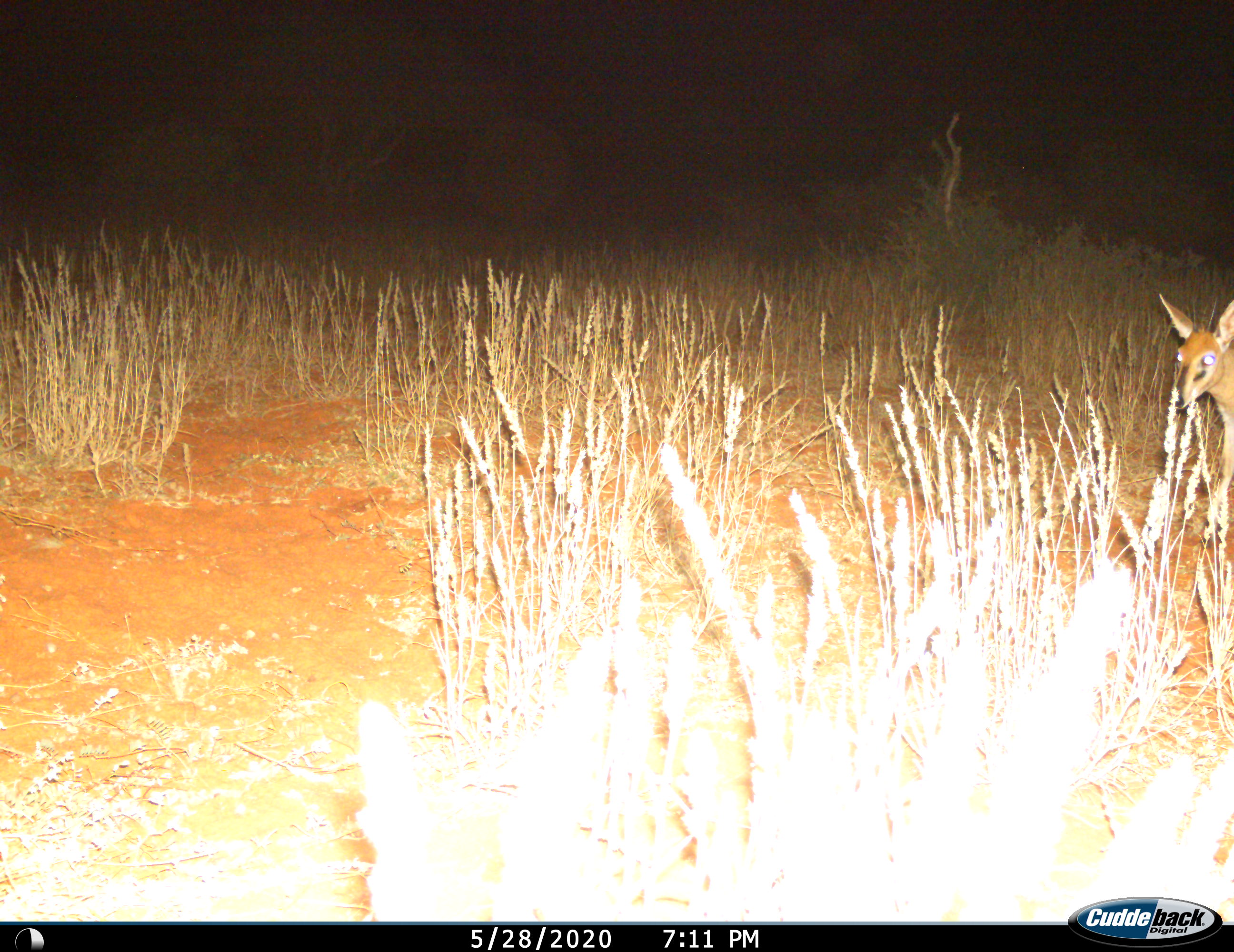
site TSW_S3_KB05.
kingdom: Animalia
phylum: Chordata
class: Mammalia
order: Artiodactyla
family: Bovidae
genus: Sylvicapra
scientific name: Sylvicapra grimmia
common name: common duiker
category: duikercommongrey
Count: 1.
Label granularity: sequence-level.